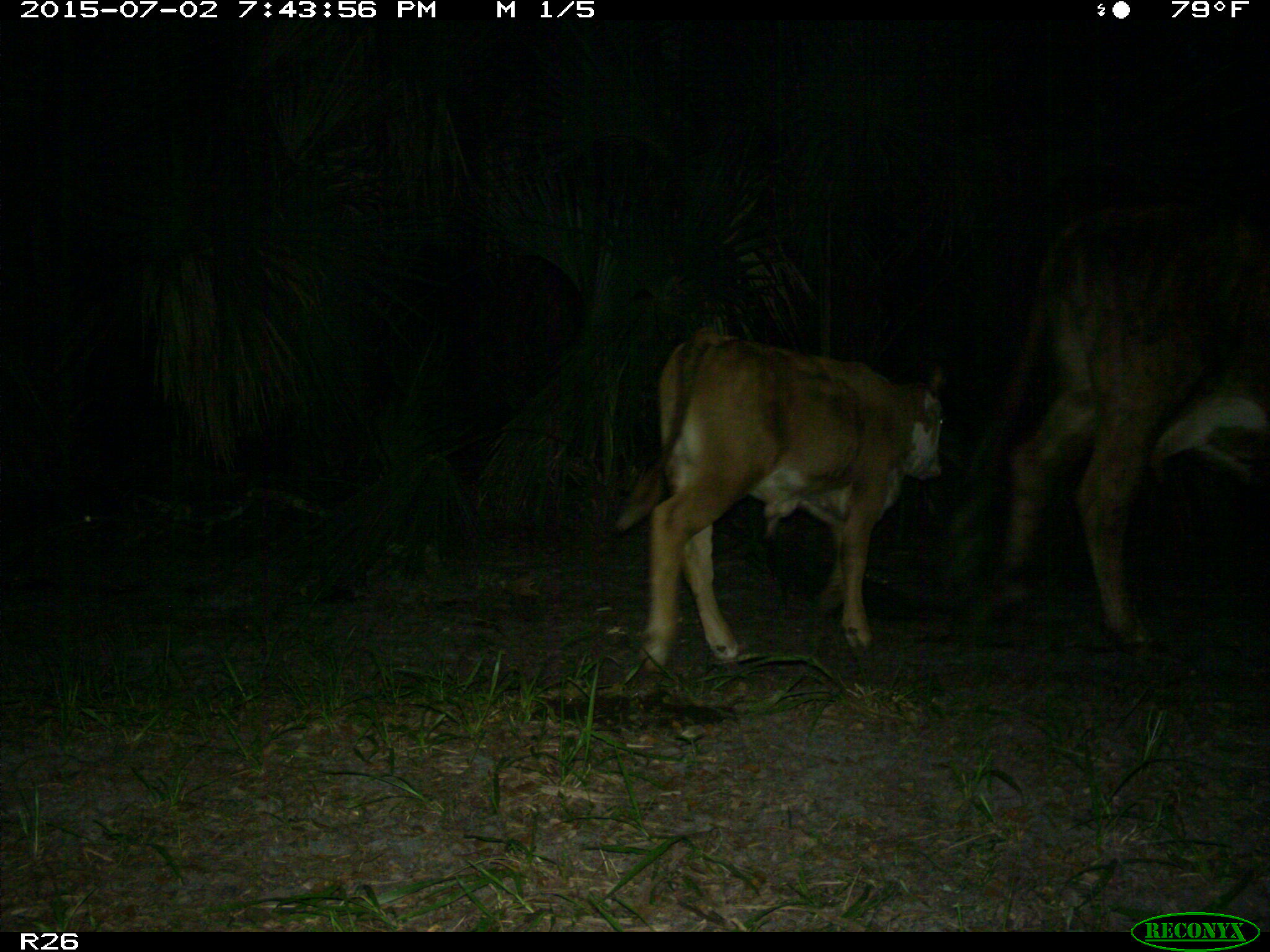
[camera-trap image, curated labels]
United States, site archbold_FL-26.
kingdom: Animalia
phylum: Chordata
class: Mammalia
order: Artiodactyla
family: Bovidae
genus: Bos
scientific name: Bos taurus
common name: domestic cow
Bos taurus (domestic cow).